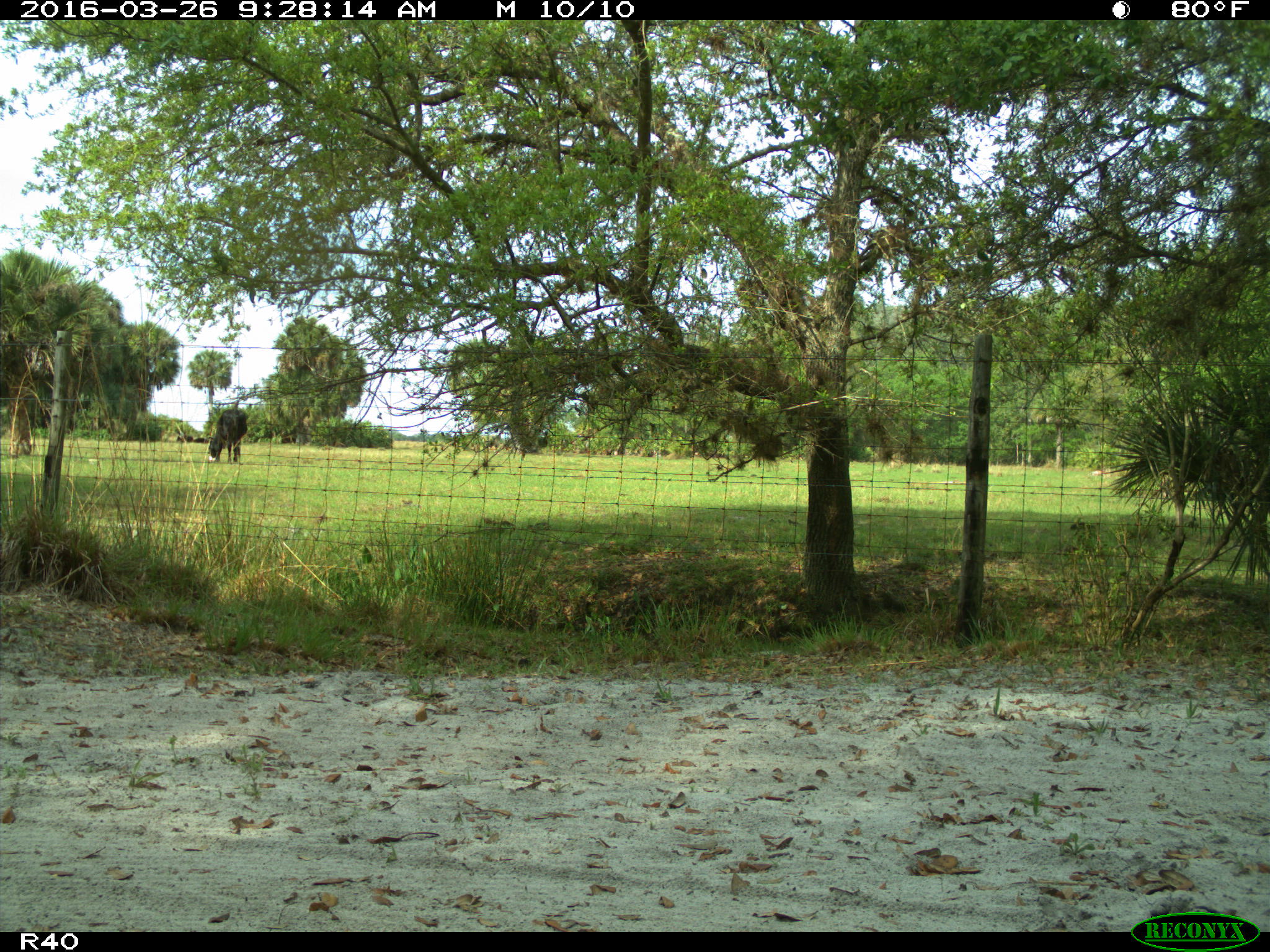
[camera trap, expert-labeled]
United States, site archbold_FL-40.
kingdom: Animalia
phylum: Chordata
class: Mammalia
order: Artiodactyla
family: Bovidae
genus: Bos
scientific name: Bos taurus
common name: domestic cow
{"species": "Bos taurus (domestic cow)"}